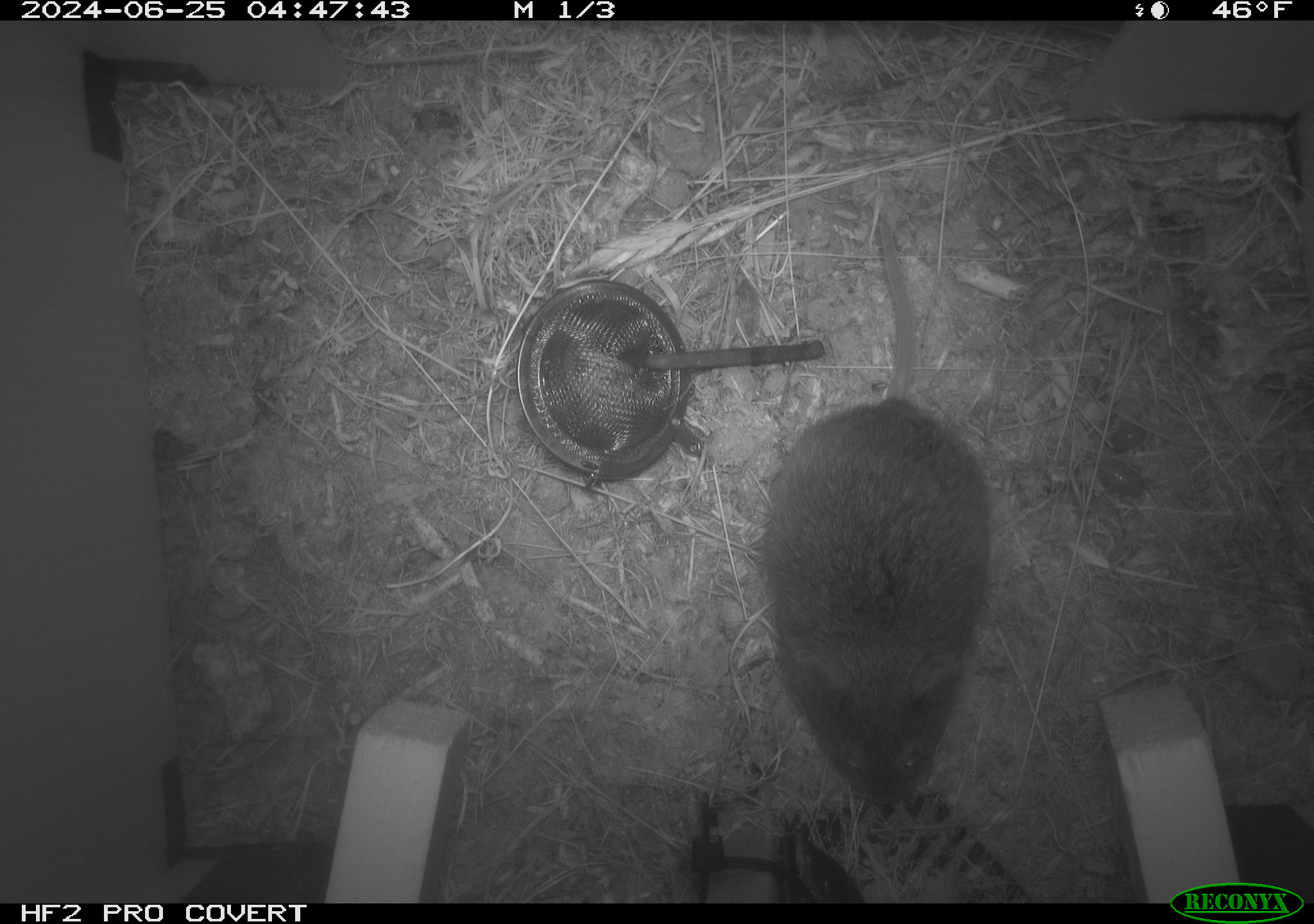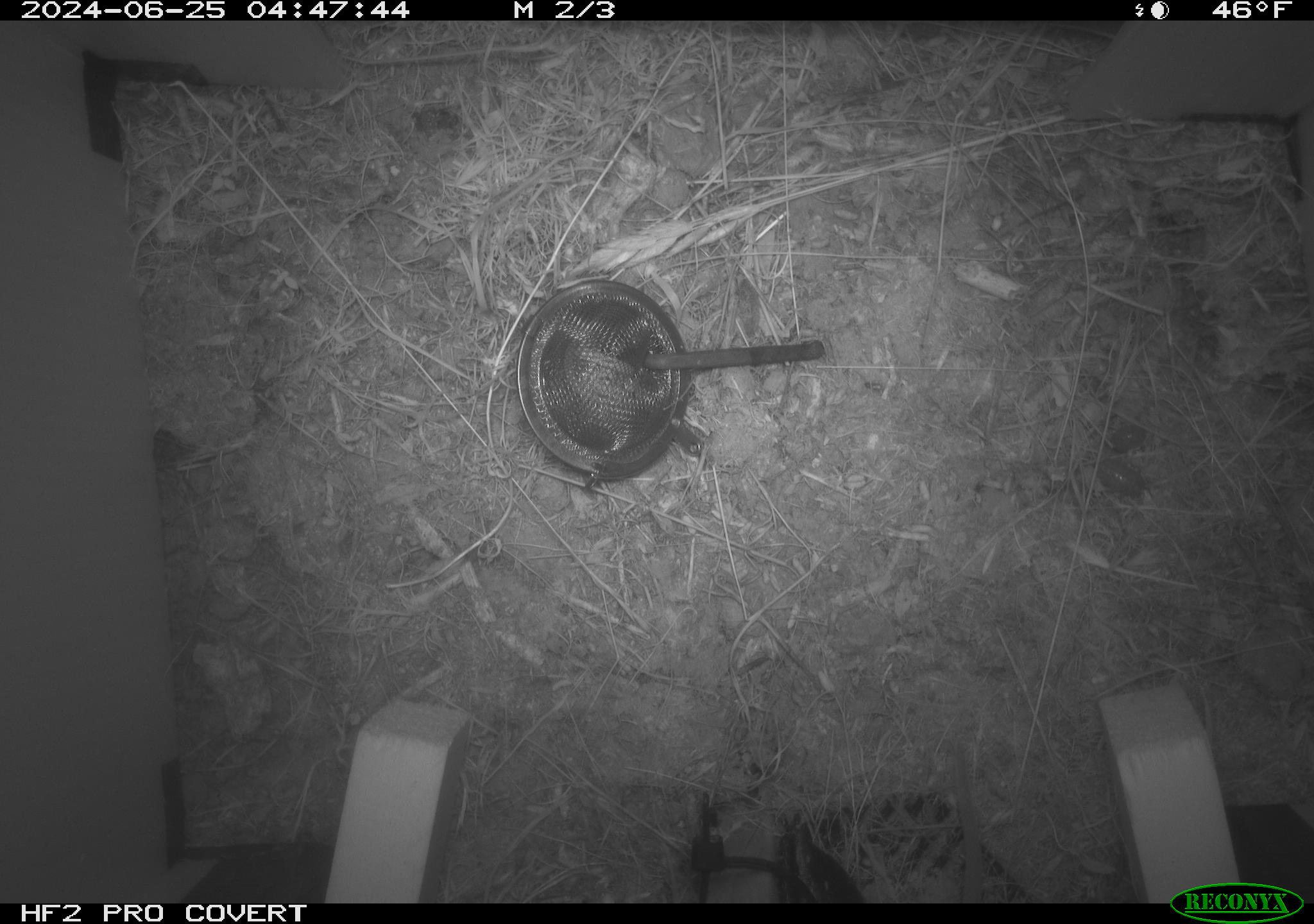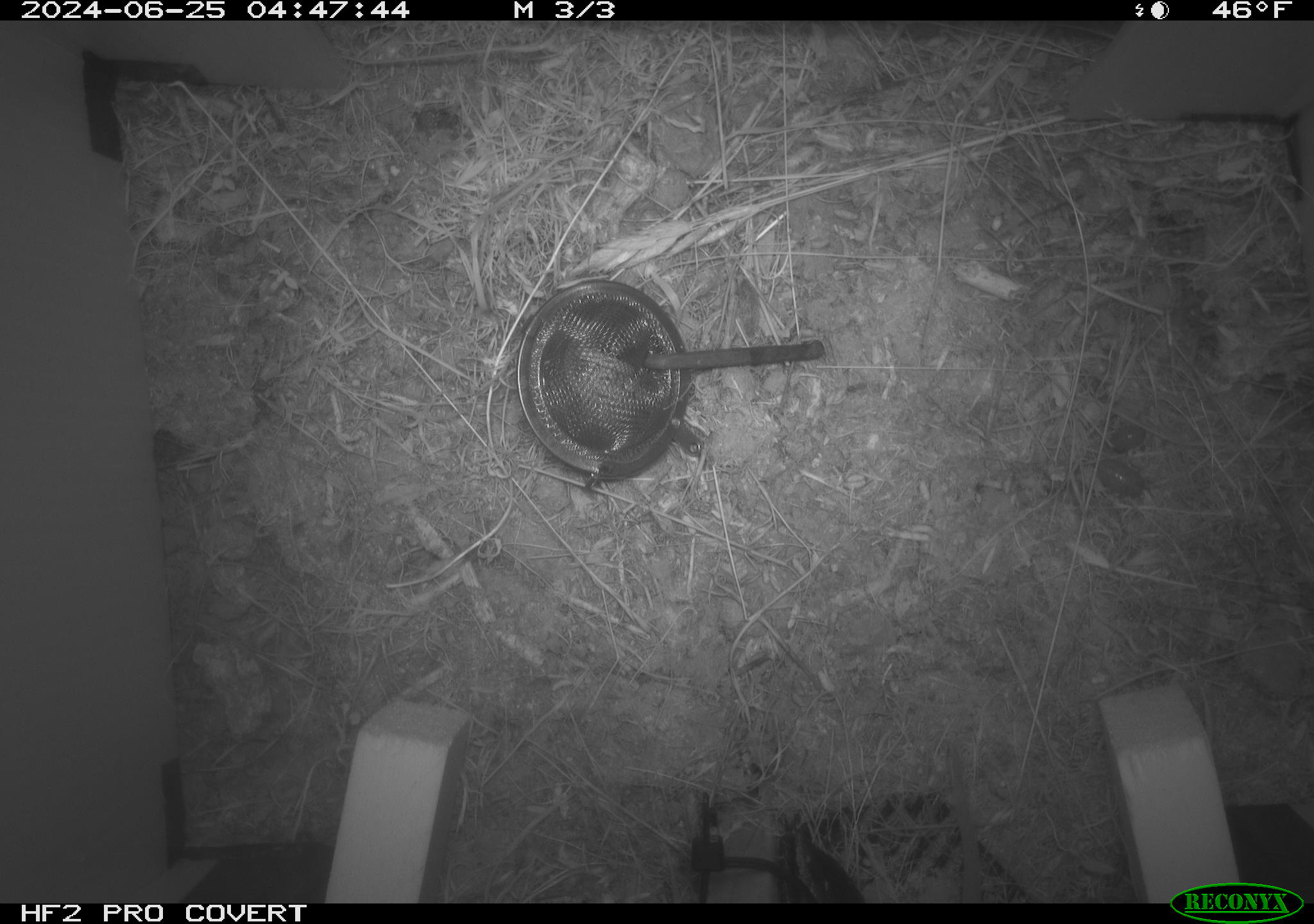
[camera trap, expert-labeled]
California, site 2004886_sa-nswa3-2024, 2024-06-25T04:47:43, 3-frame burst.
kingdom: Animalia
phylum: Chordata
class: Mammalia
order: Rodentia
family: Cricetidae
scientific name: Arvicolinae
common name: voles, lemmings, and muskrats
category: arvicolinae subfamily